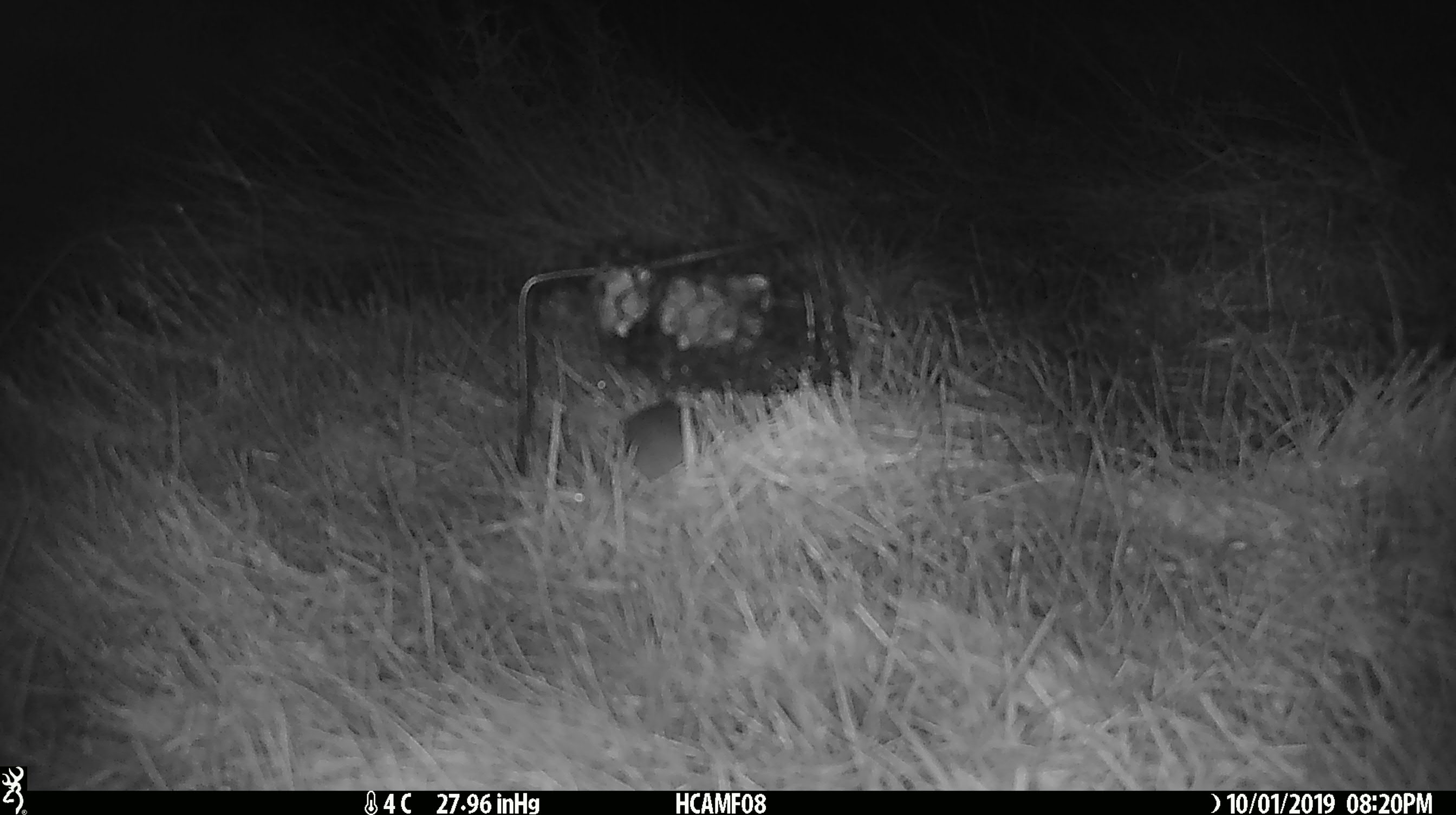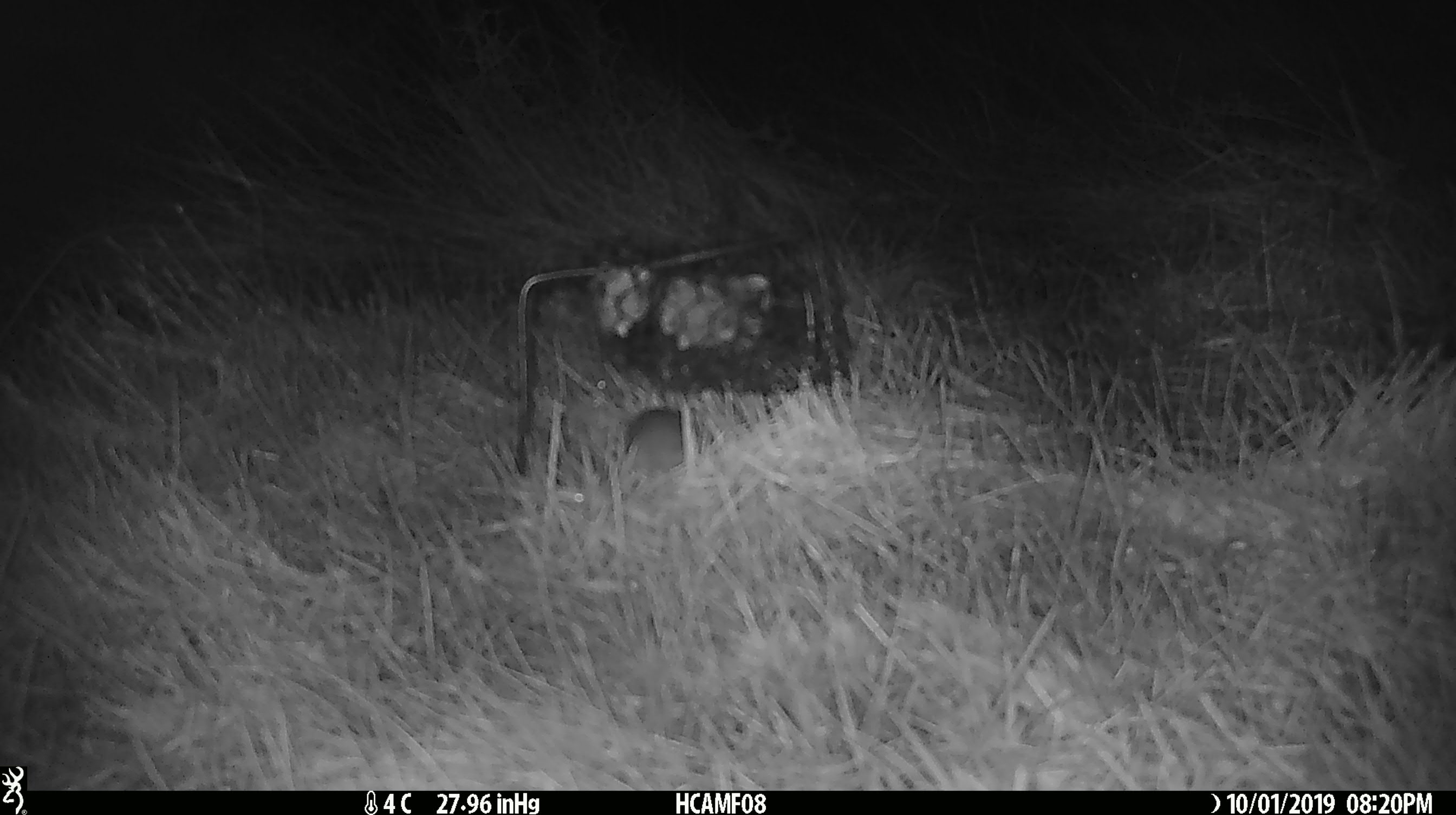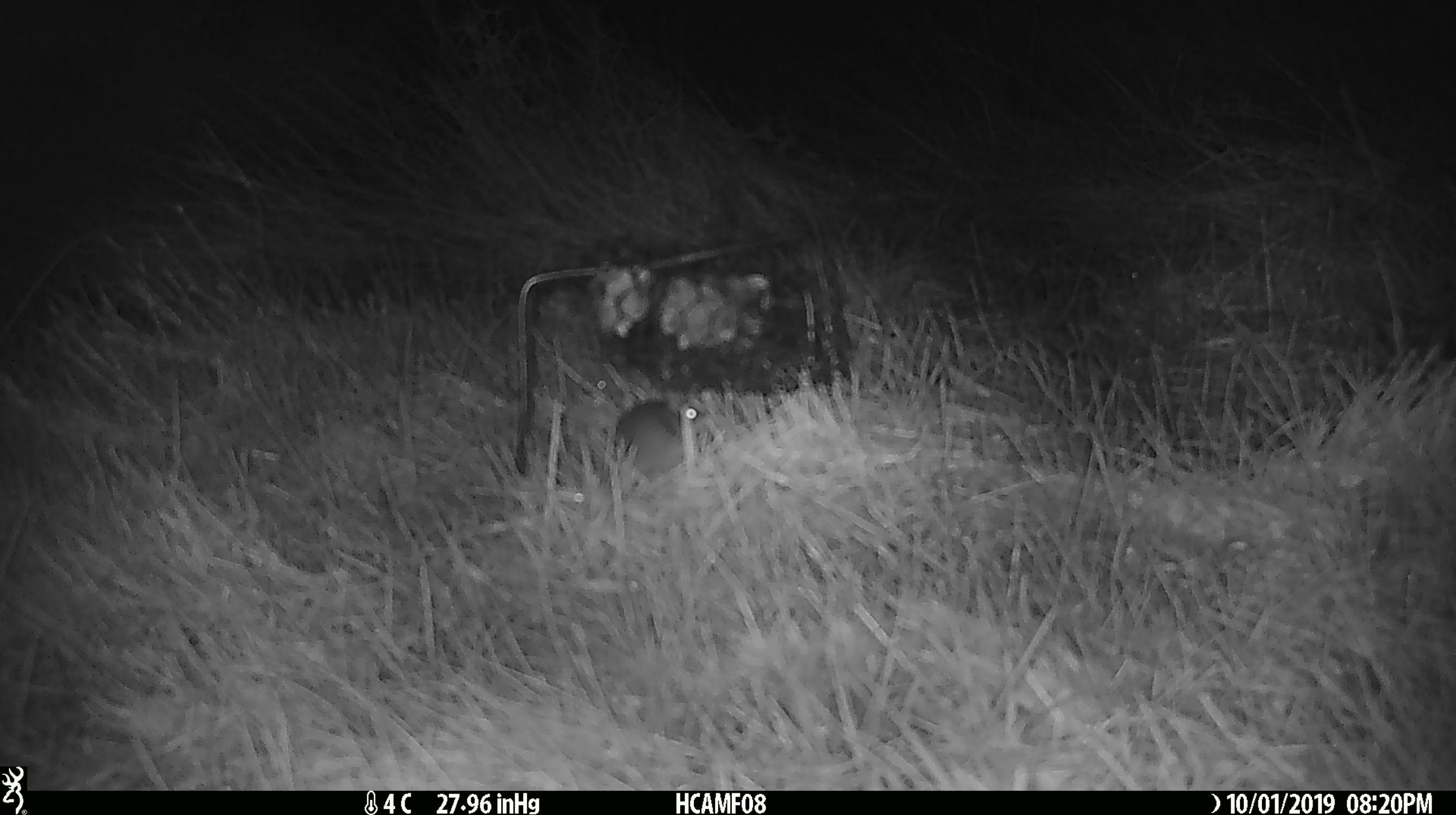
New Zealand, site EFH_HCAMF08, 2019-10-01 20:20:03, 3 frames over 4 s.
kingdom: Animalia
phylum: Chordata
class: Mammalia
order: Rodentia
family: Muridae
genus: Mus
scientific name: Mus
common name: mouse